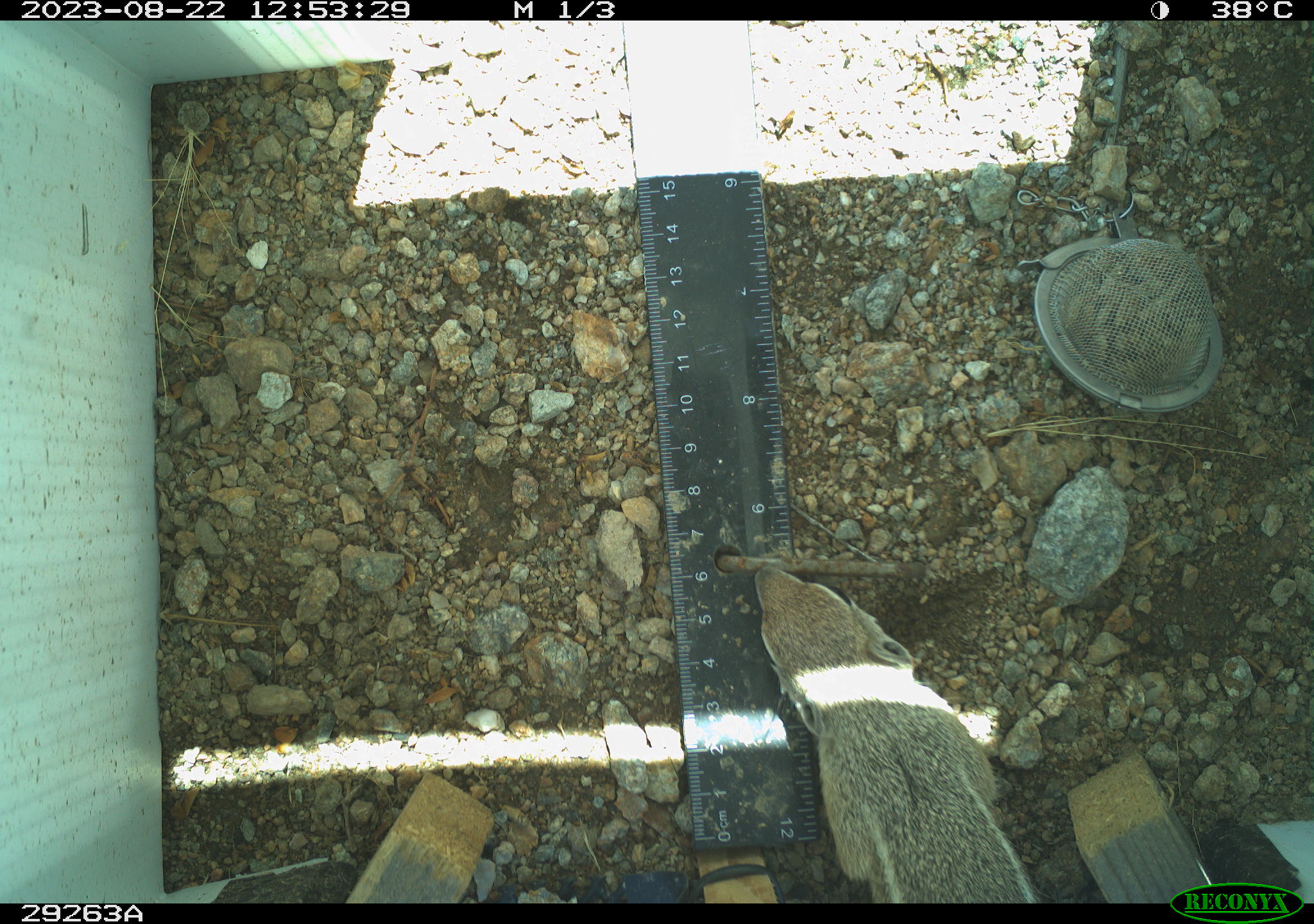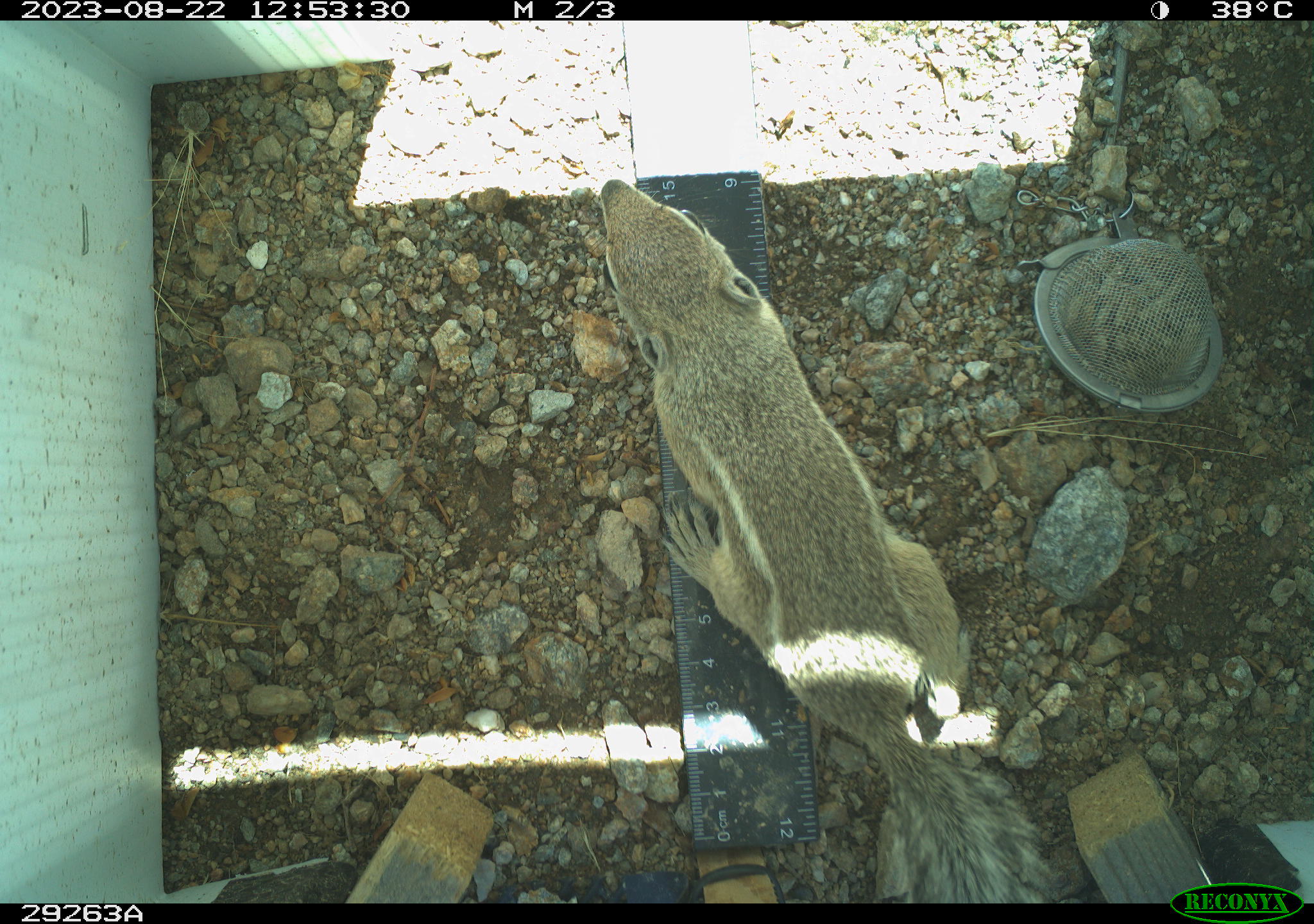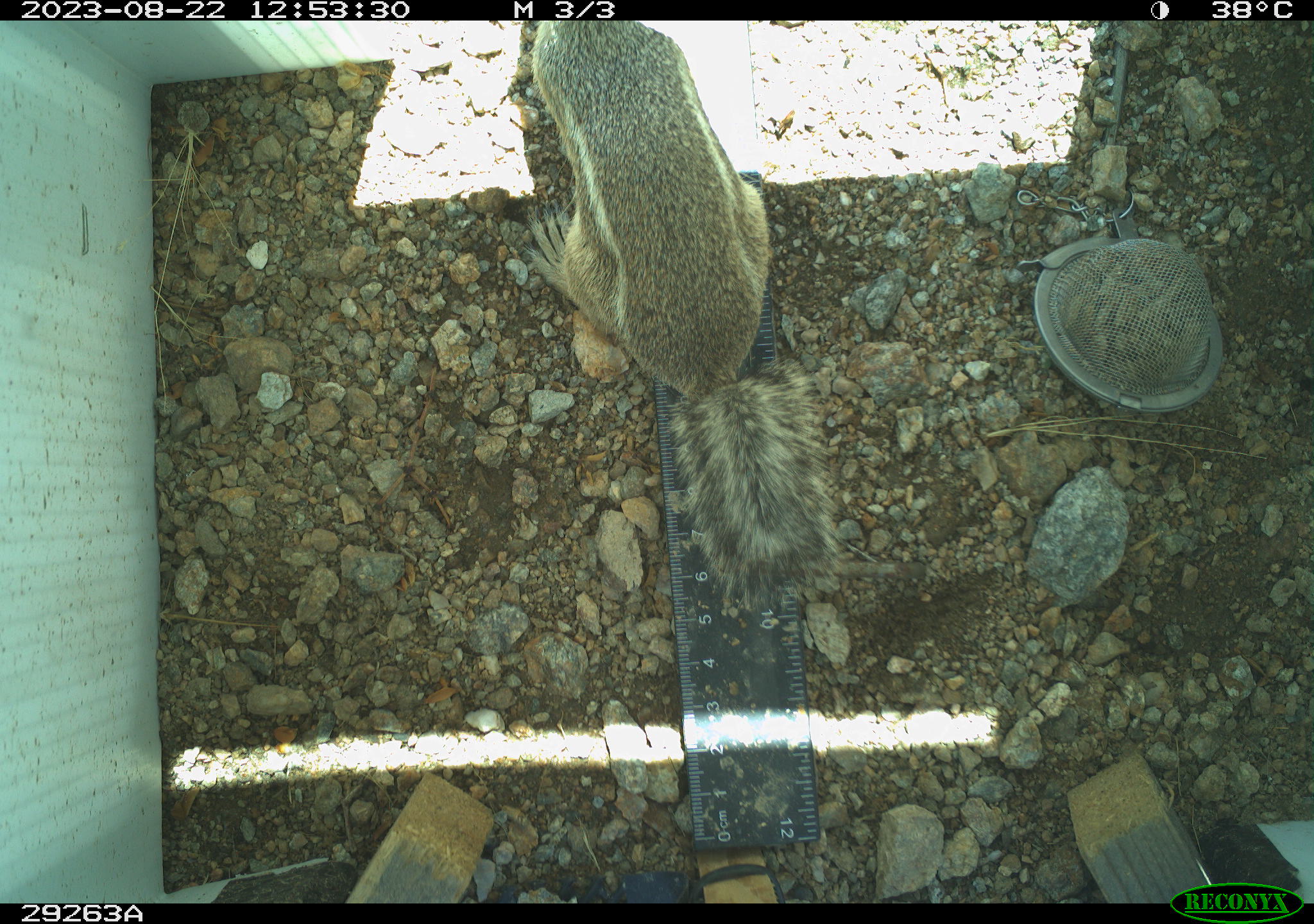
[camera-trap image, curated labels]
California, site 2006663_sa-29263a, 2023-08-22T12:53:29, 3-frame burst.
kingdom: Animalia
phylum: Chordata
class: Mammalia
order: Rodentia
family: Sciuridae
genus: Ammospermophilus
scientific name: Ammospermophilus leucurus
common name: white-tailed antelope squirrel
White-tailed antelope squirrel (Ammospermophilus leucurus).